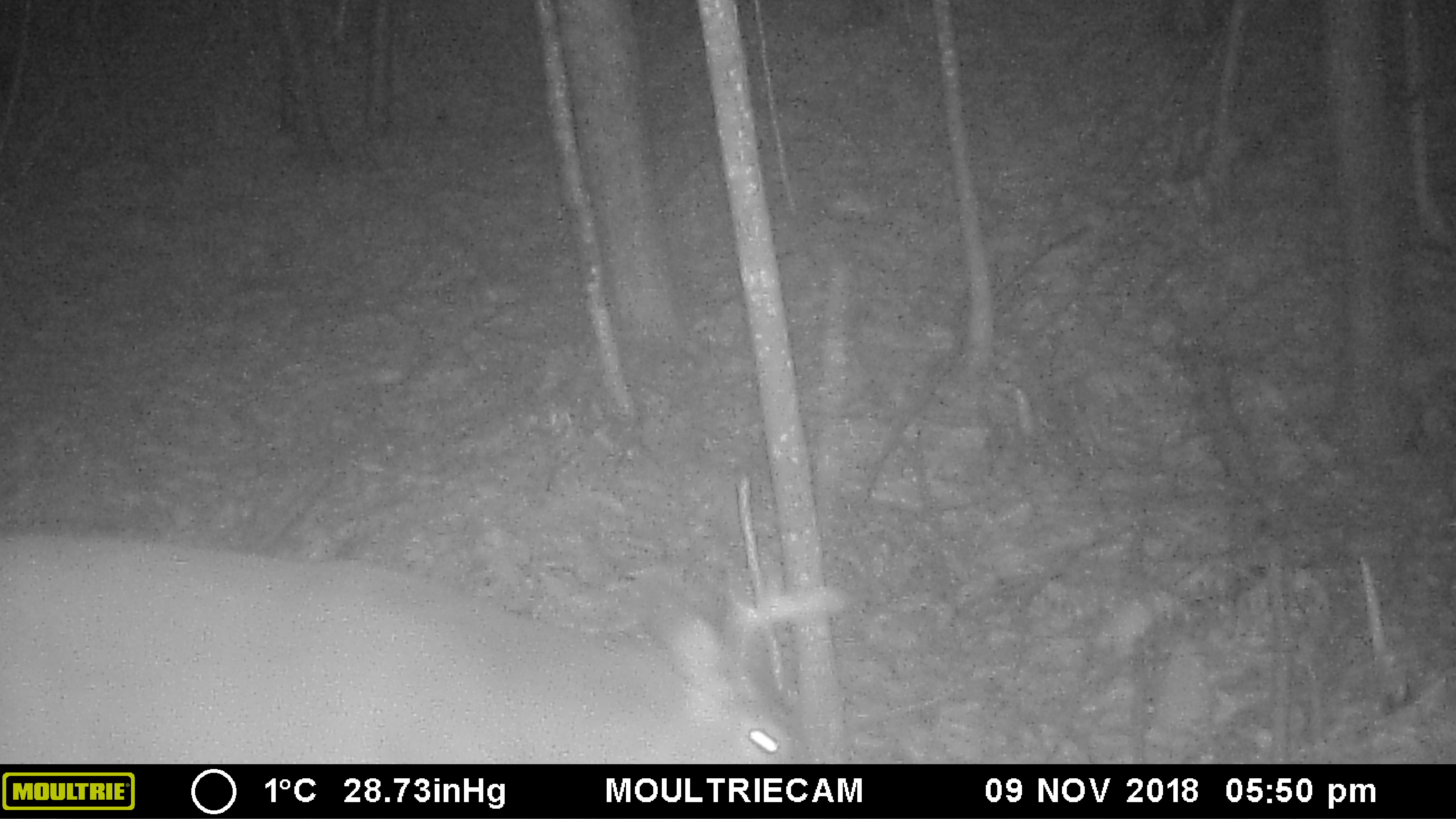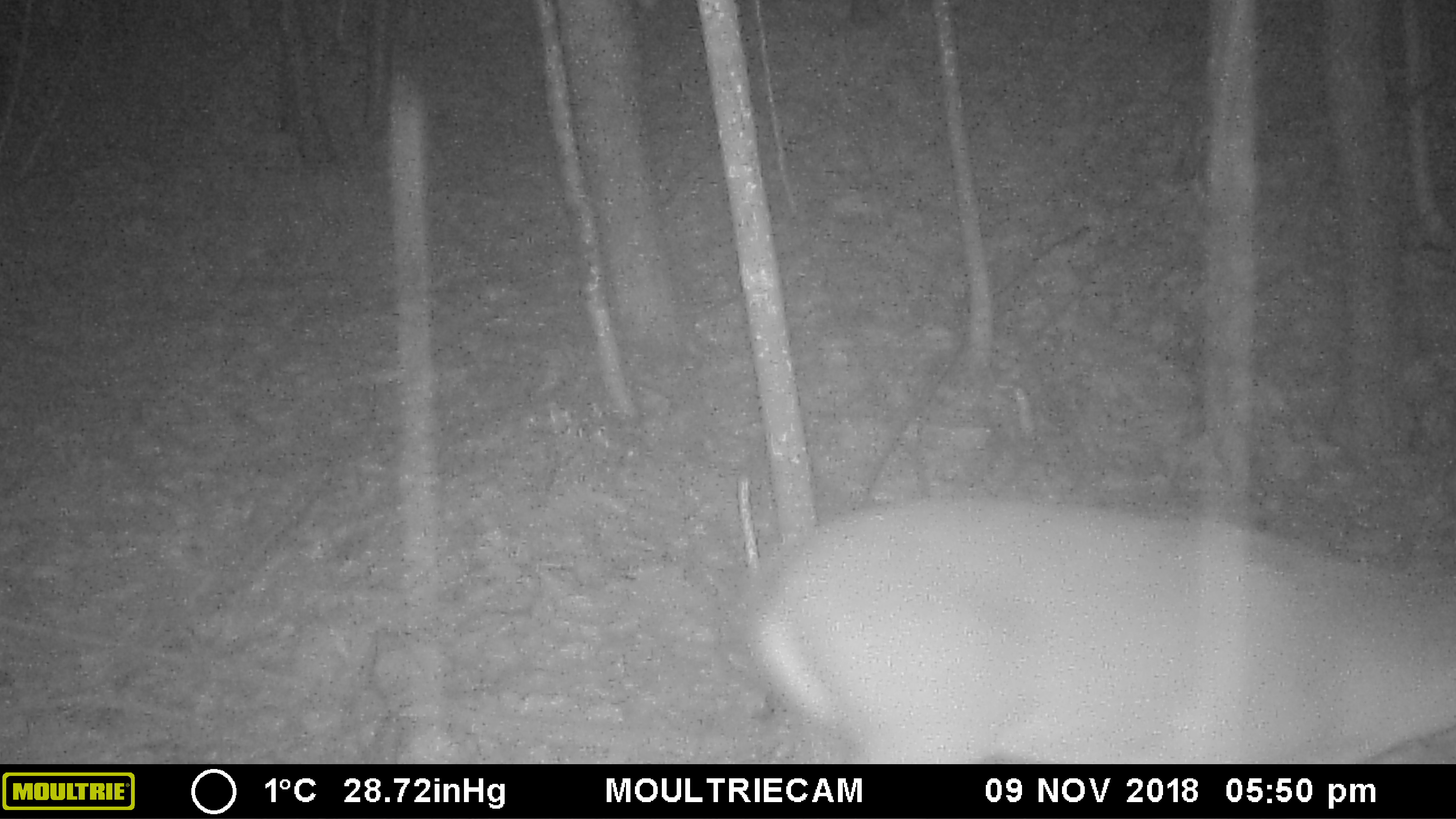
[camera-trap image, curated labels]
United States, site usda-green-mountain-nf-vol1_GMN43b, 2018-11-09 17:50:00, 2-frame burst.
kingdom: Animalia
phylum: Chordata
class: Mammalia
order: Artiodactyla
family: Cervidae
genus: Odocoileus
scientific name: Odocoileus virginianus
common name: white-tailed deer